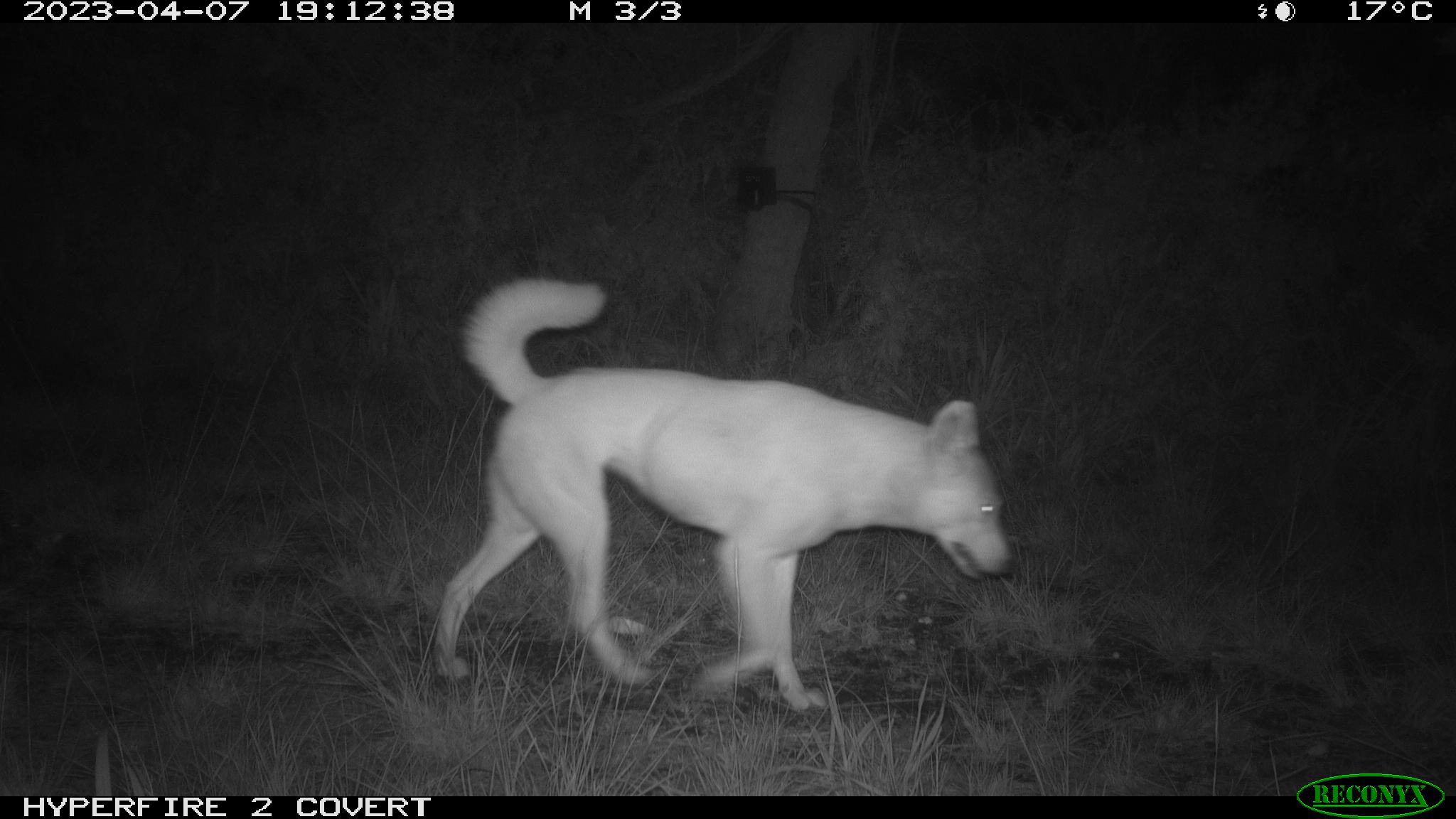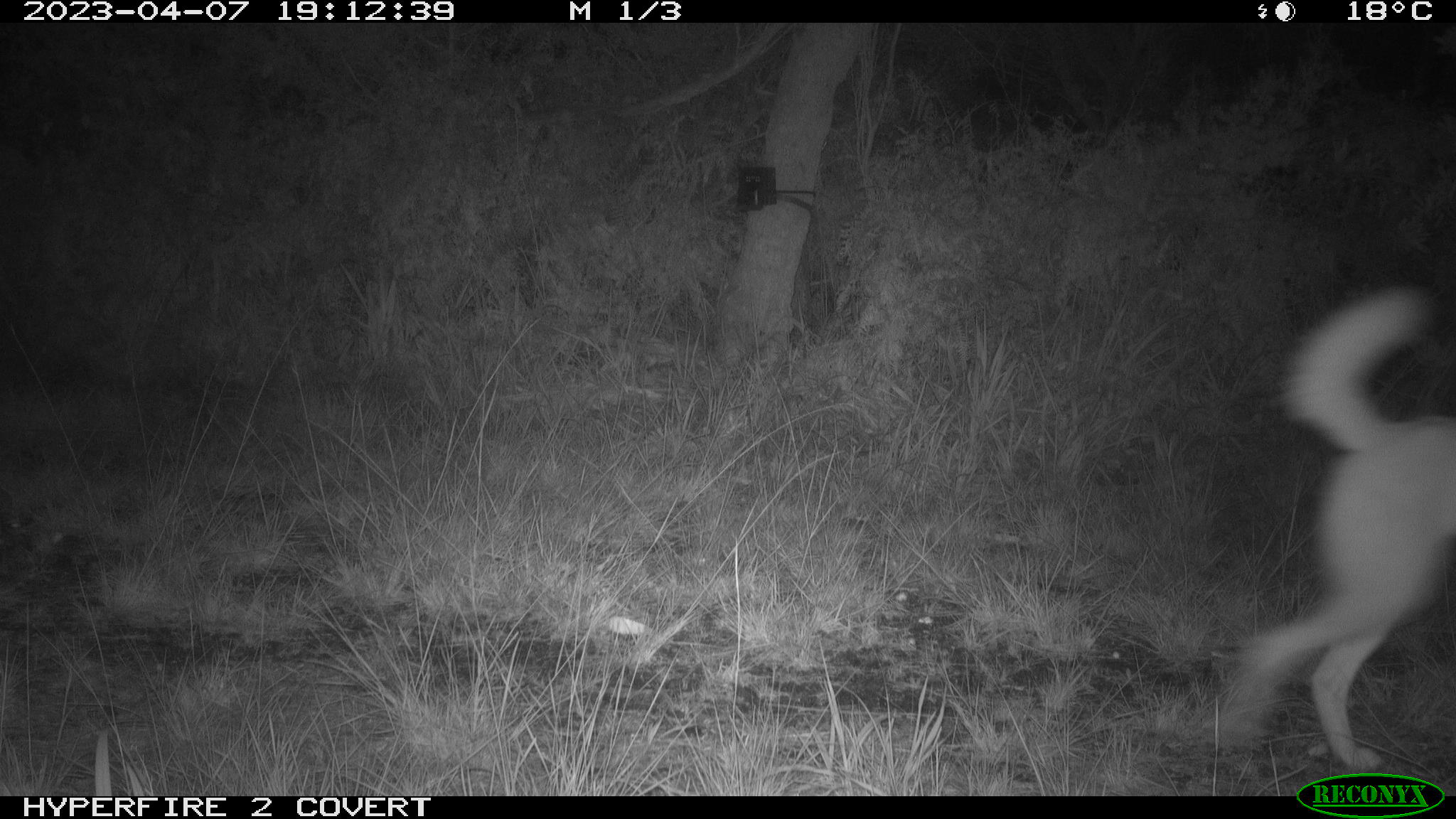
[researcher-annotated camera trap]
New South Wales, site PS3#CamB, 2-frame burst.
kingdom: Animalia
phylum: Chordata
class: Mammalia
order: Carnivora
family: Canidae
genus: Canis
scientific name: Canis familiaris dingo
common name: dingo